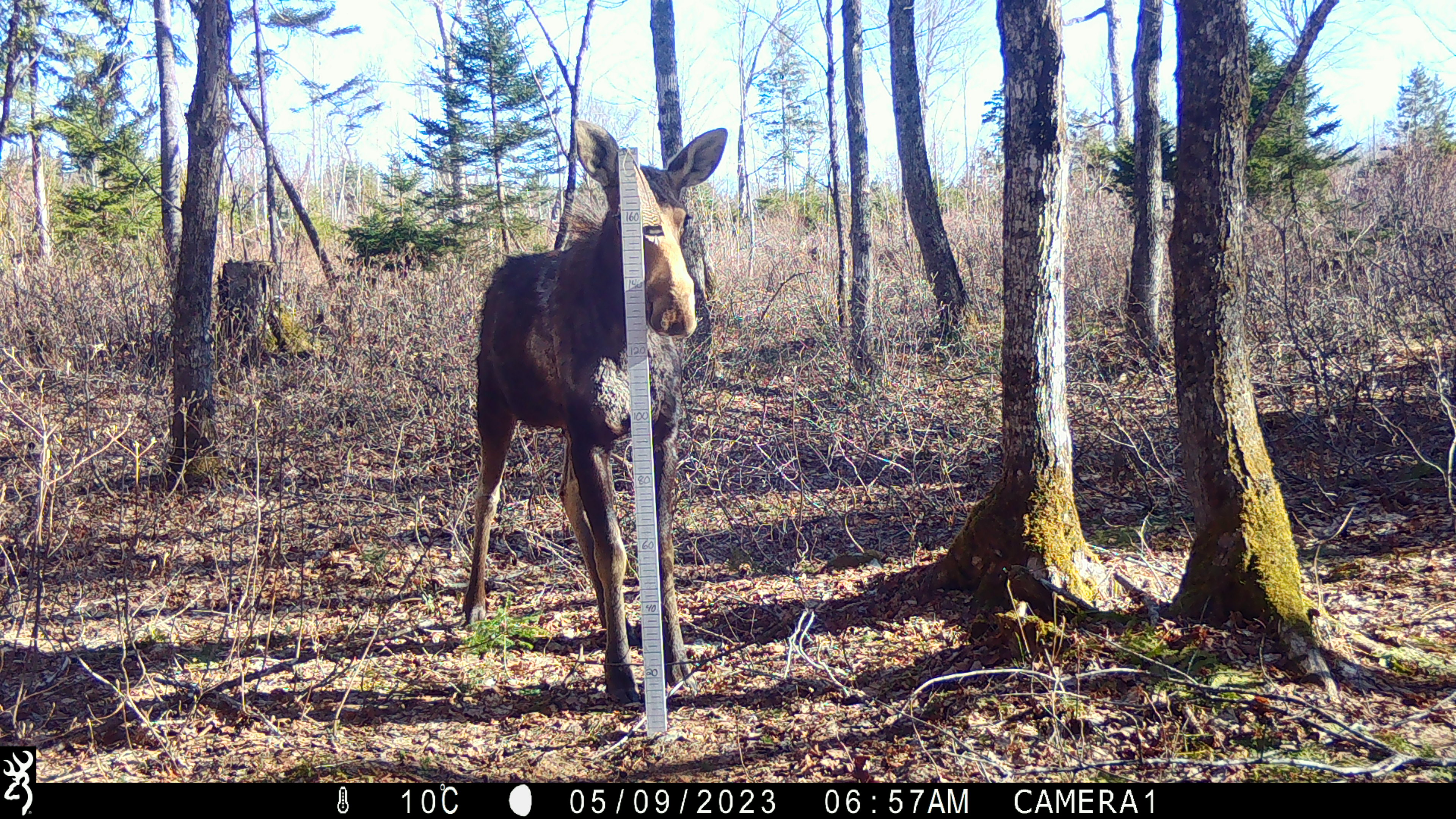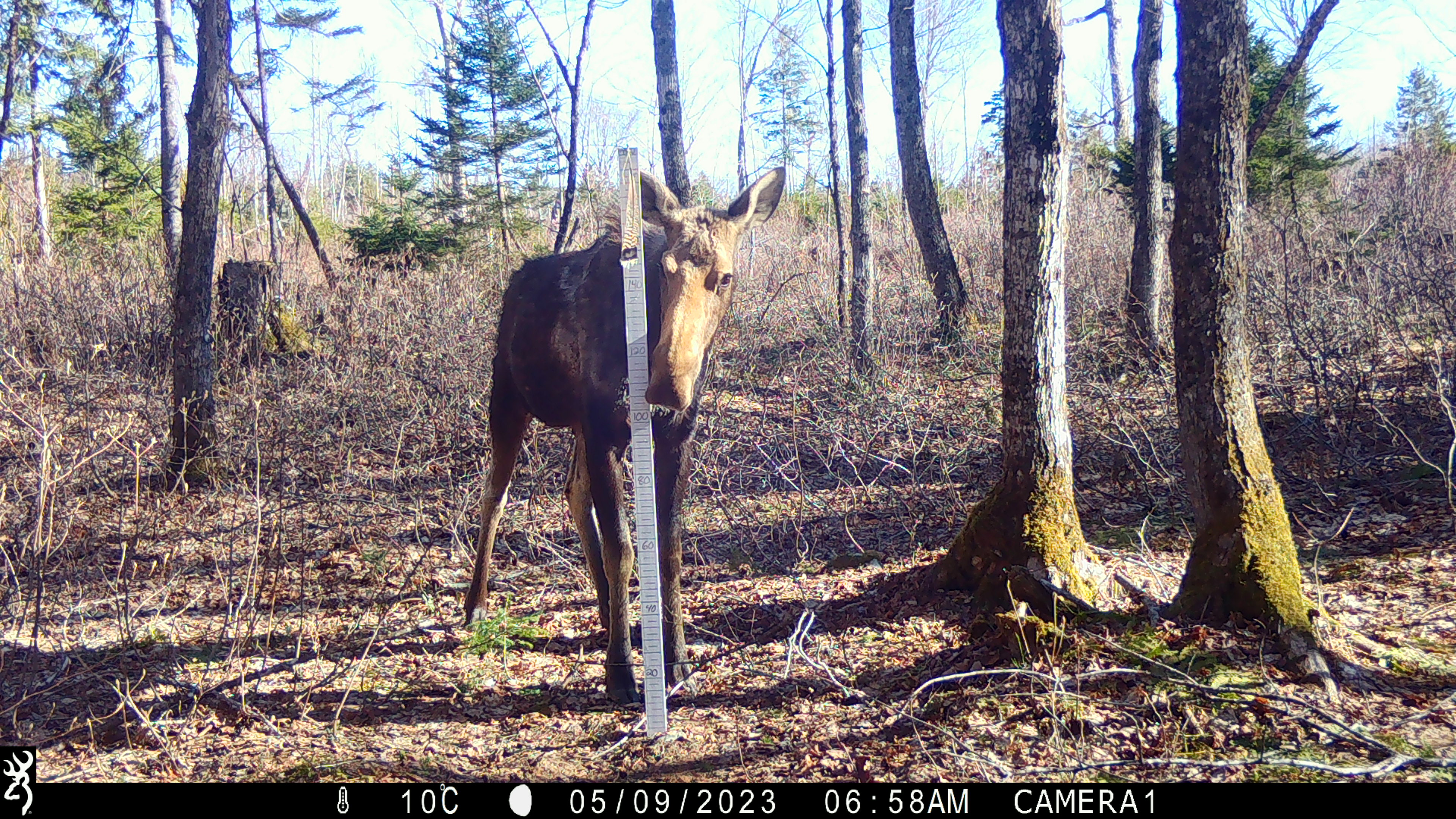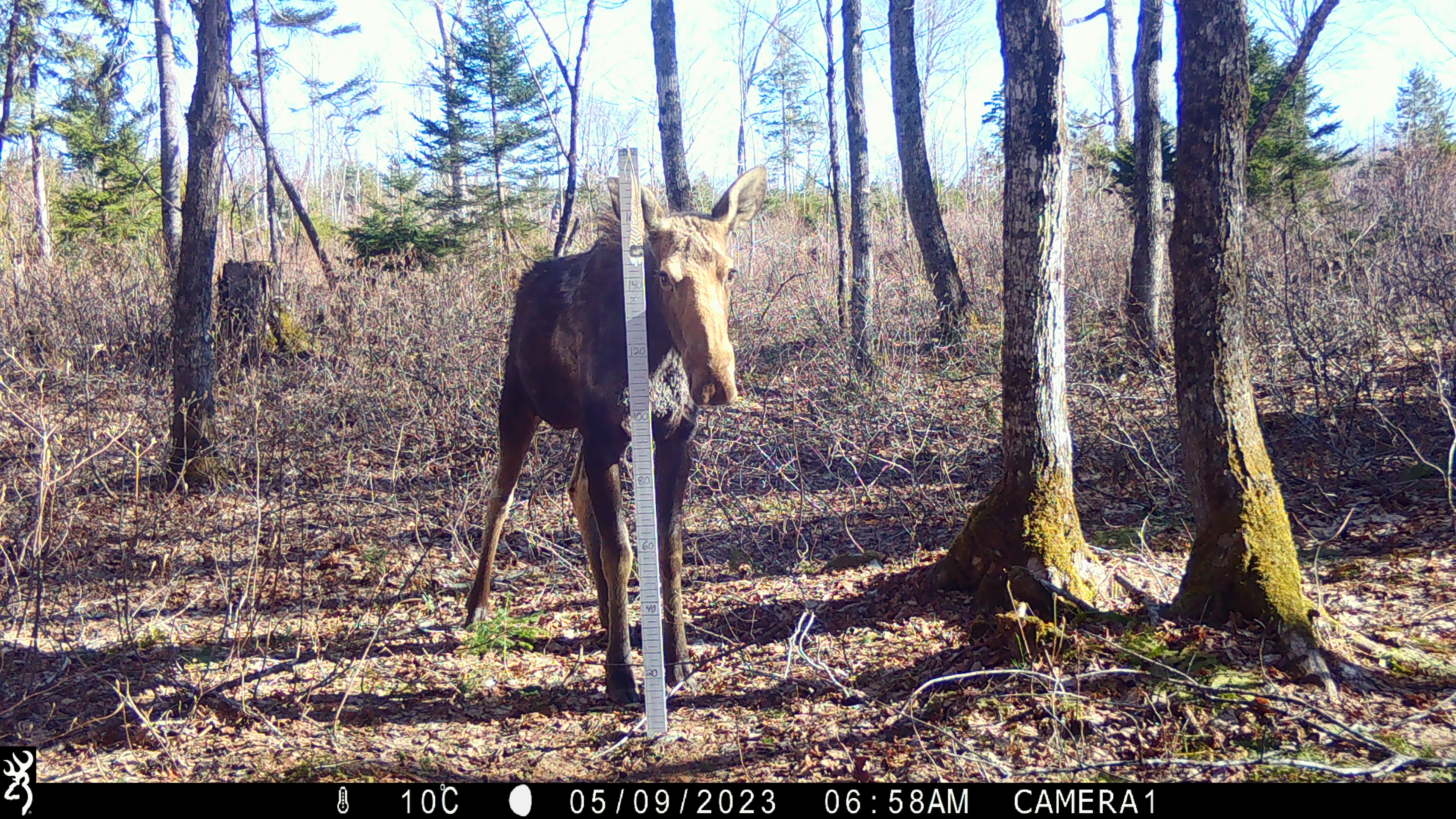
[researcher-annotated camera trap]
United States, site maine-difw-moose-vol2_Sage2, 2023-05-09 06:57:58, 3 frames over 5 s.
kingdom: Animalia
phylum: Chordata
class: Mammalia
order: Artiodactyla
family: Cervidae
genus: Alces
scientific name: Alces alces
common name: moose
Moose (Alces alces).